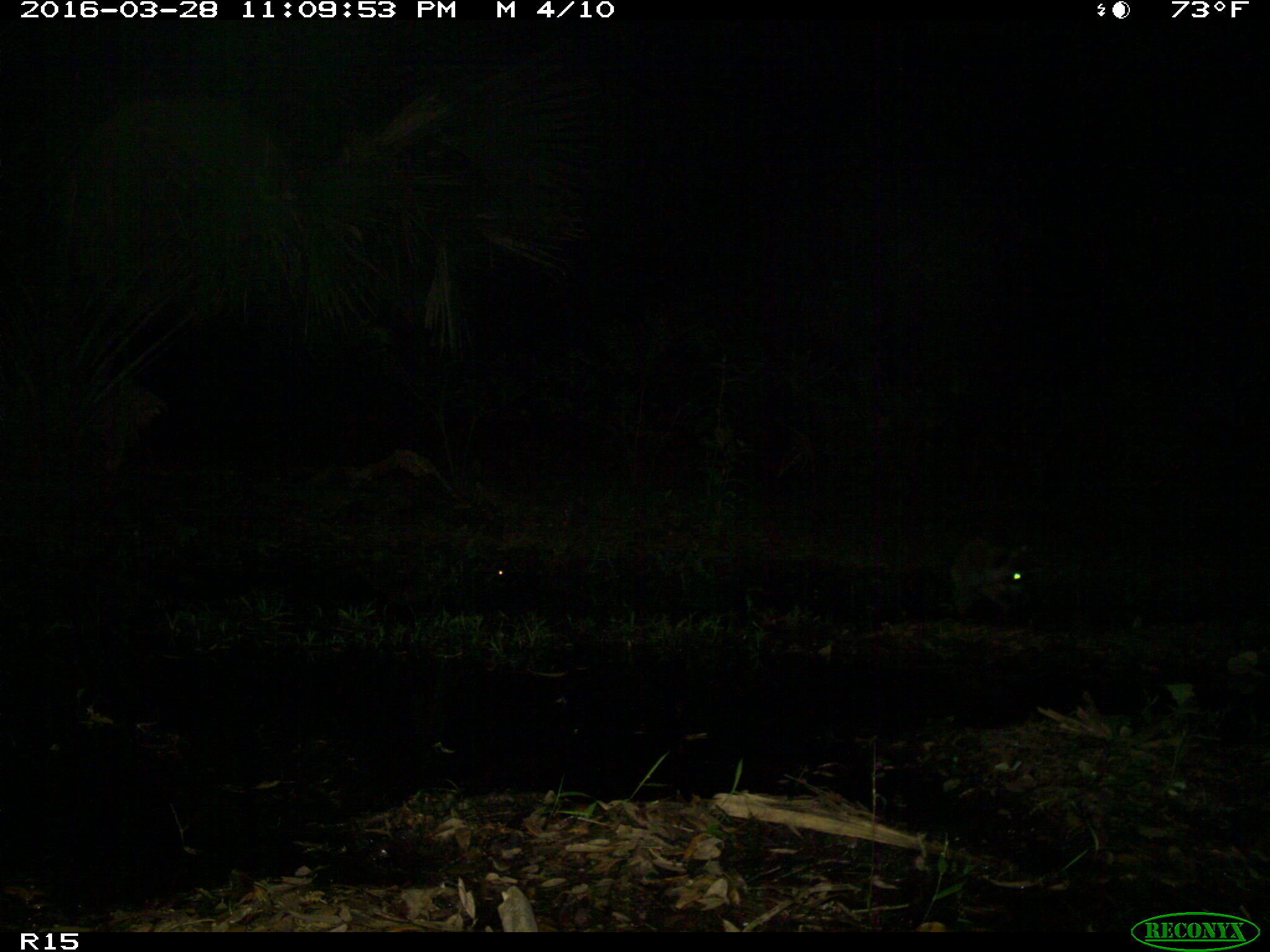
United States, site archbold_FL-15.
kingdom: Animalia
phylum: Chordata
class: Mammalia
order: Carnivora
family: Procyonidae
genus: Procyon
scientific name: Procyon lotor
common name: common raccoon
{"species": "Procyon lotor (common raccoon)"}